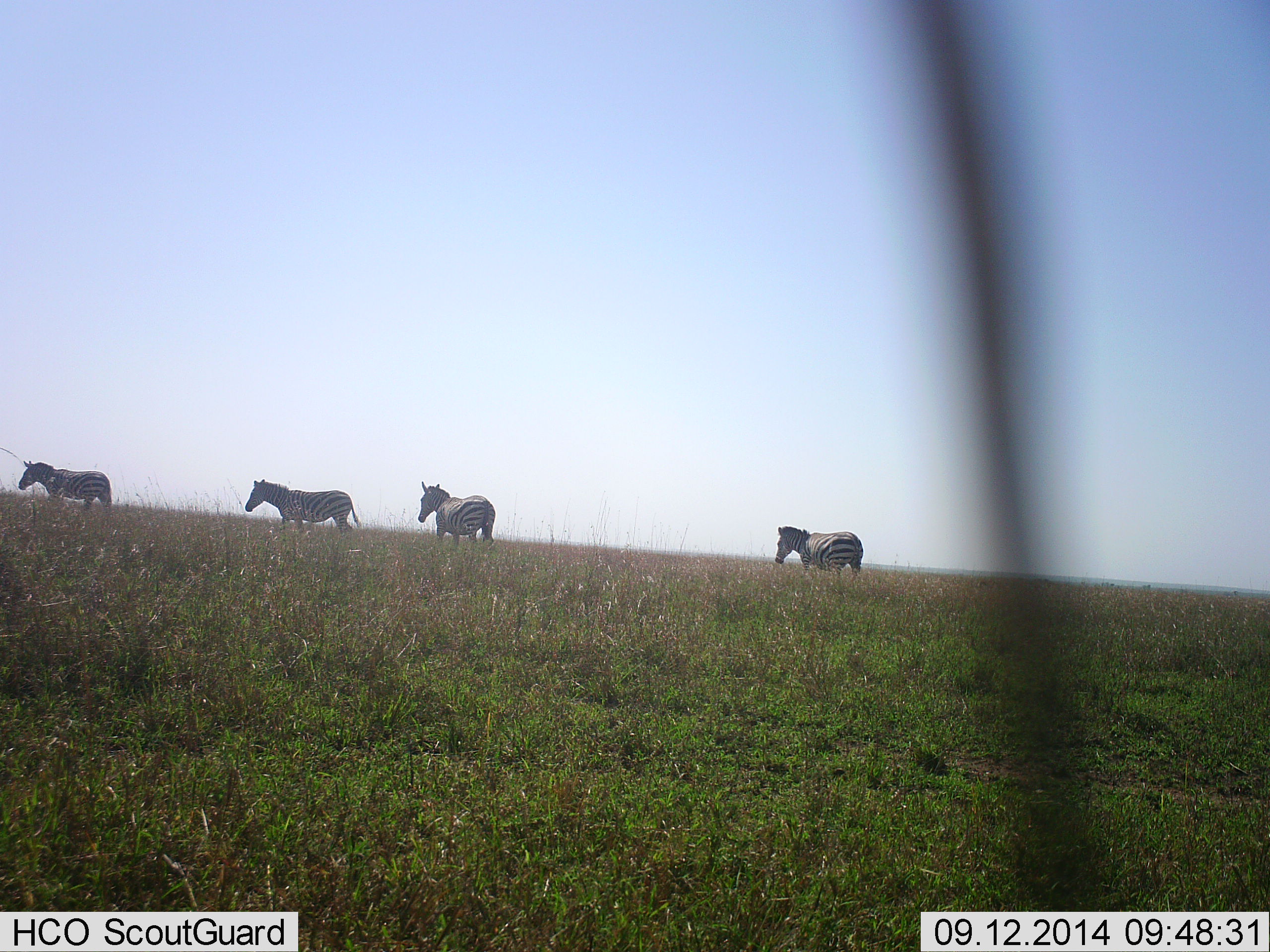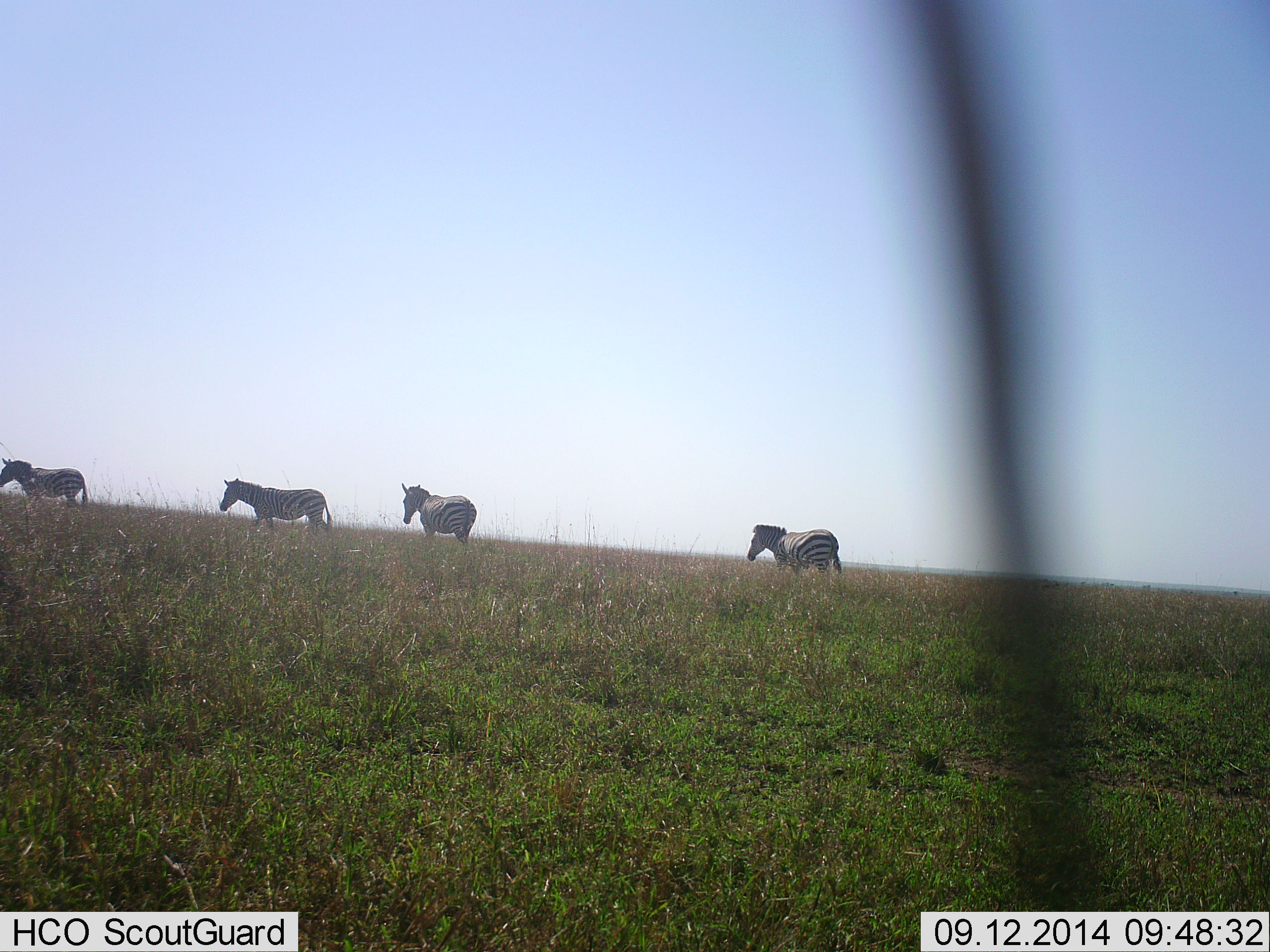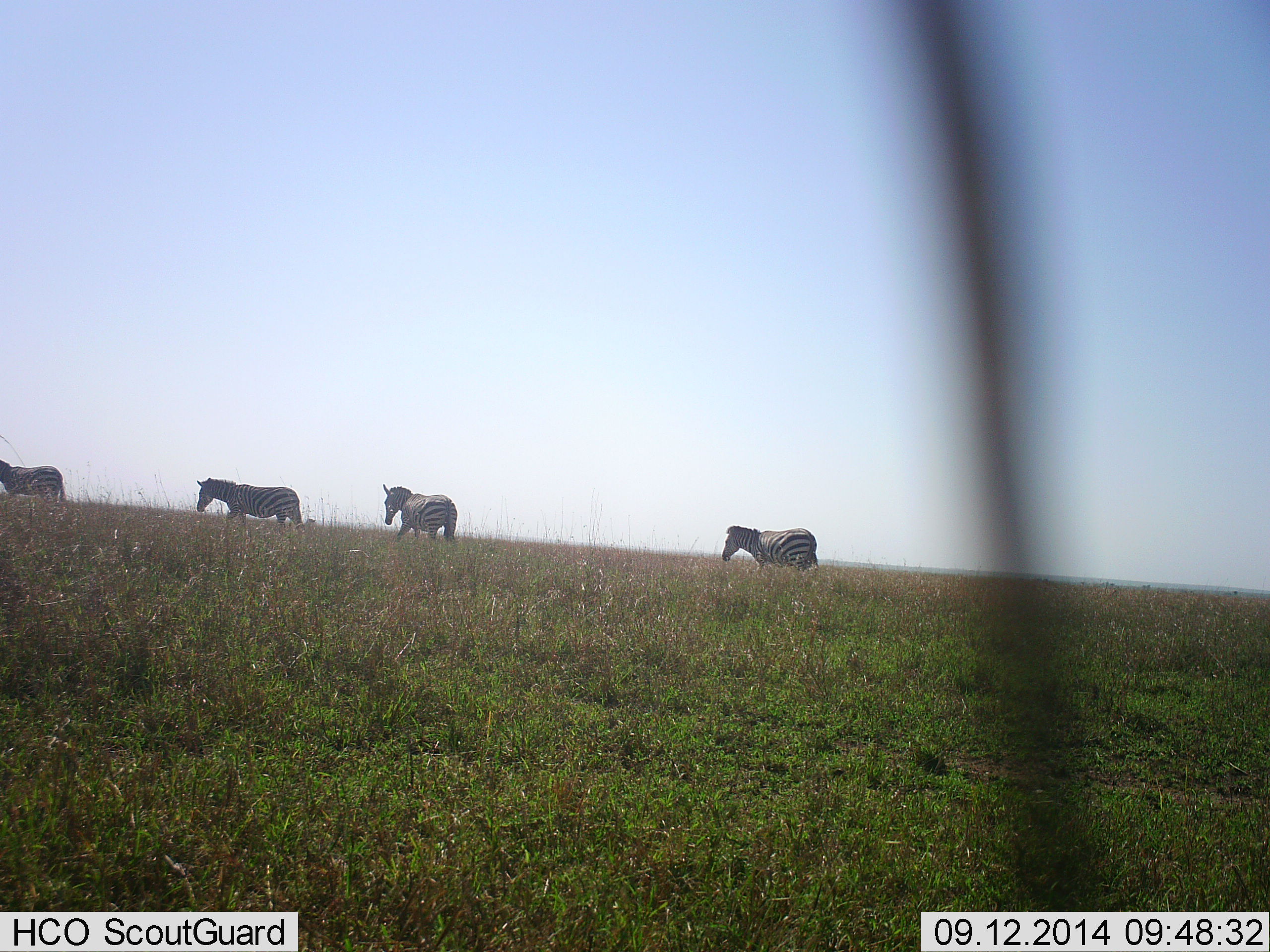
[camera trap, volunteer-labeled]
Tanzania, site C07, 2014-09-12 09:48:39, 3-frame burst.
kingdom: Animalia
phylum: Chordata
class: Mammalia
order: Perissodactyla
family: Equidae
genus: Equus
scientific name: Equus quagga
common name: plains zebra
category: zebra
Zebra (plains zebra) (Equus quagga), count 4. Behavior (volunteer vote fractions): standing 0%, resting 0%, moving 100%, interacting 0%. Young present (vote fraction): 0%. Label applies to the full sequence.